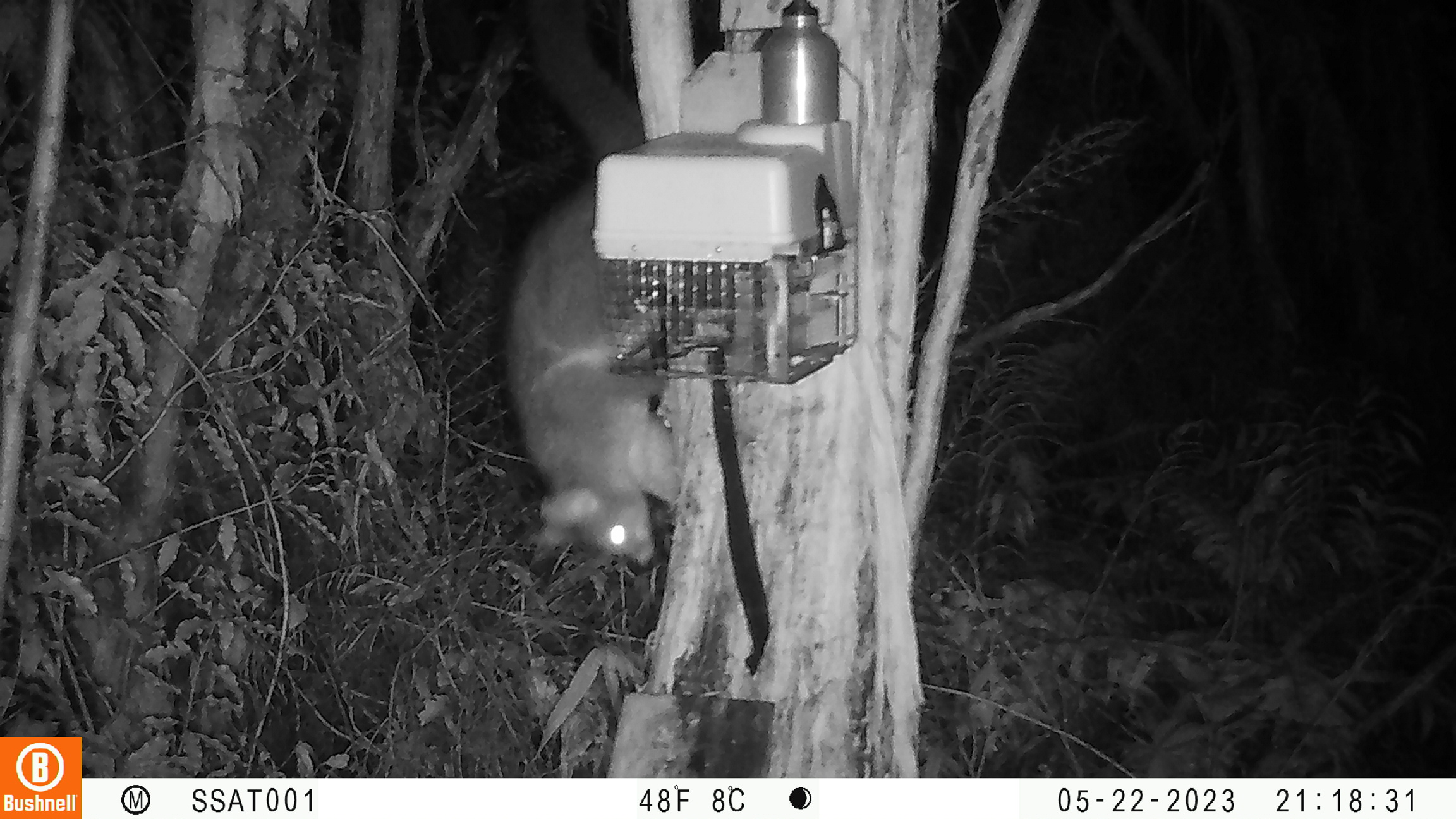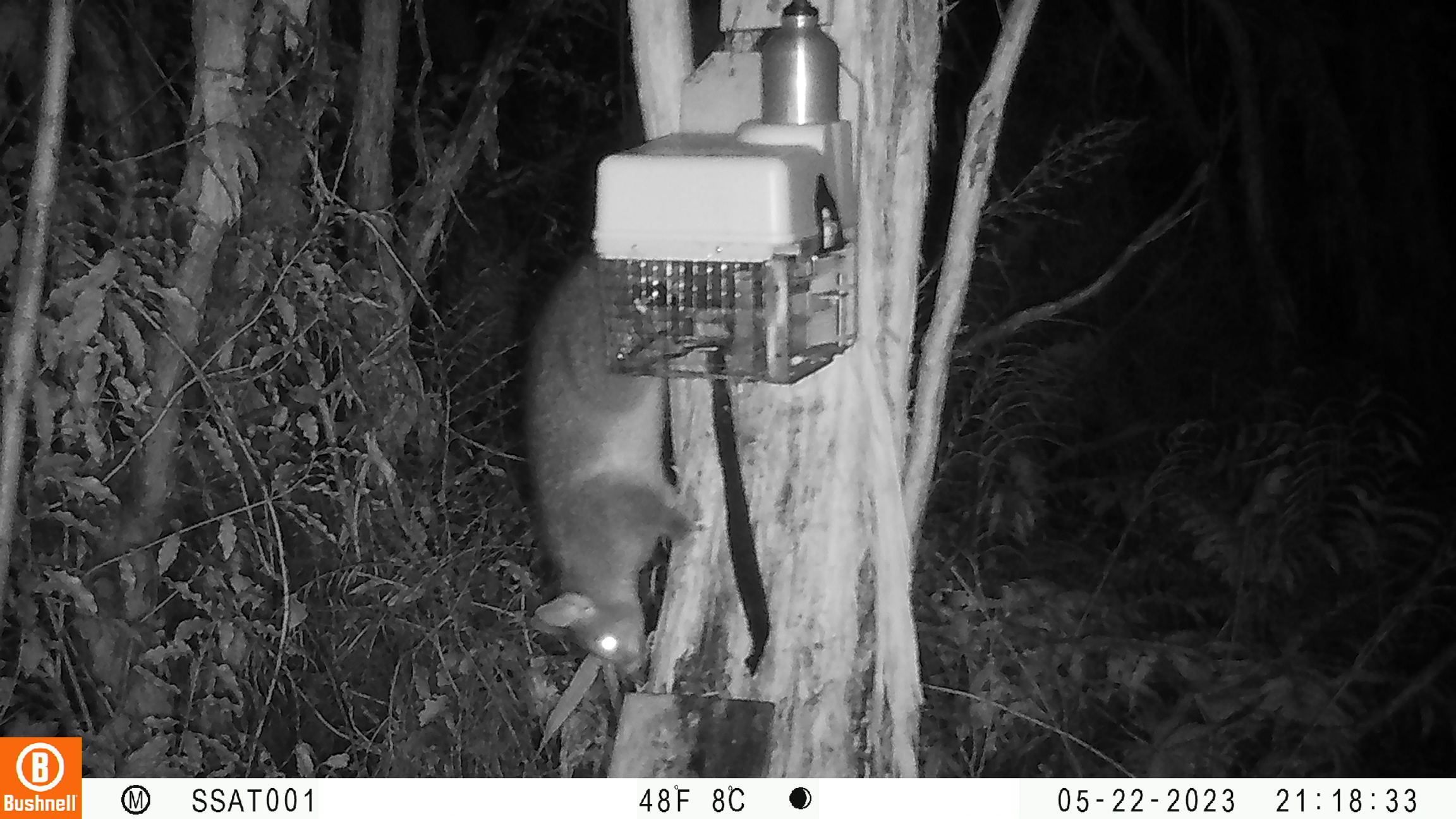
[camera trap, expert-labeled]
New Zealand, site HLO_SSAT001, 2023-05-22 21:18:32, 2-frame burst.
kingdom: Animalia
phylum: Chordata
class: Mammalia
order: Diprotodontia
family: Phalangeridae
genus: Trichosurus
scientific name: Trichosurus vulpecula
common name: common brushtail possum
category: possum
Possum (common brushtail possum) (Trichosurus vulpecula).